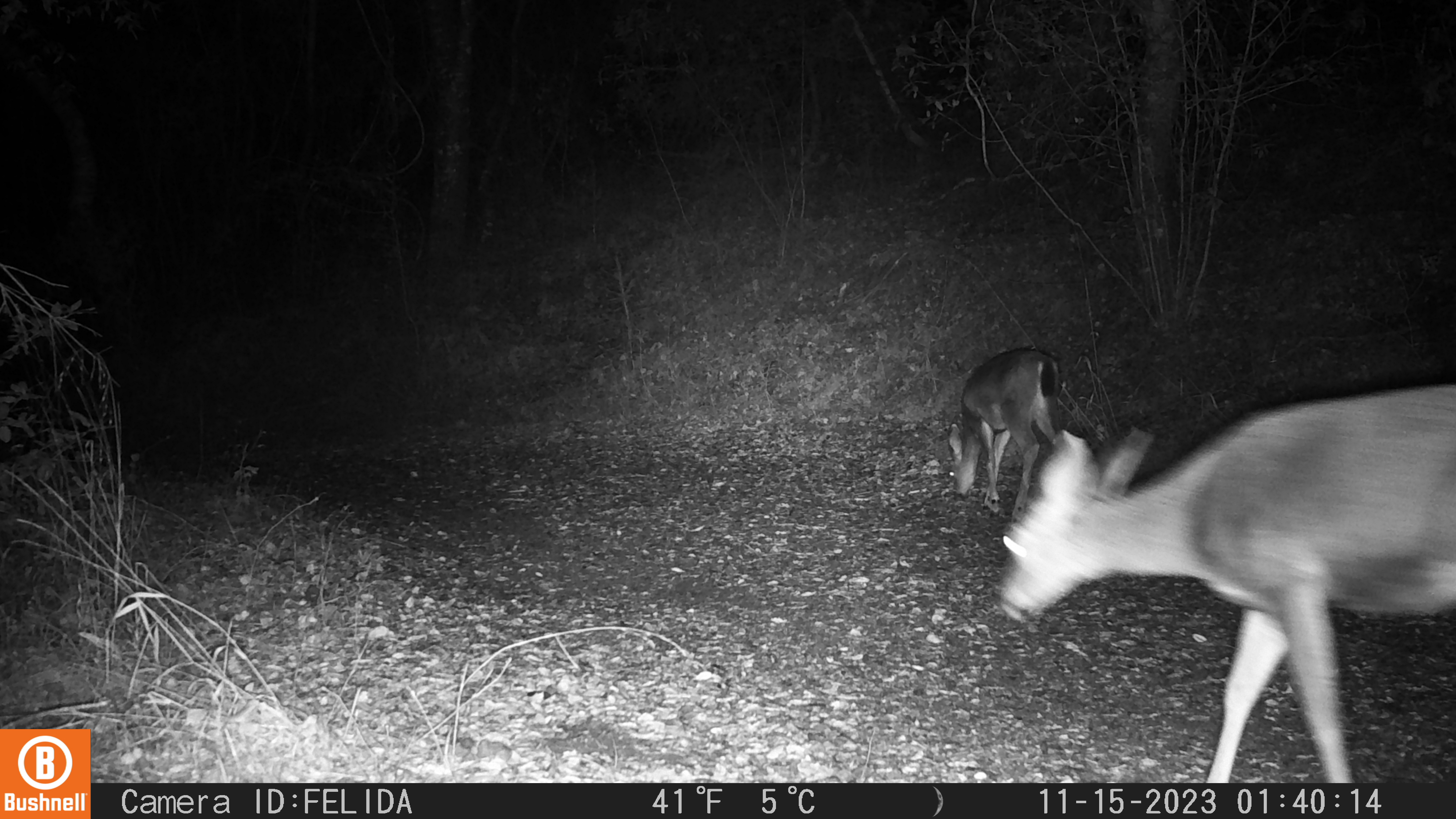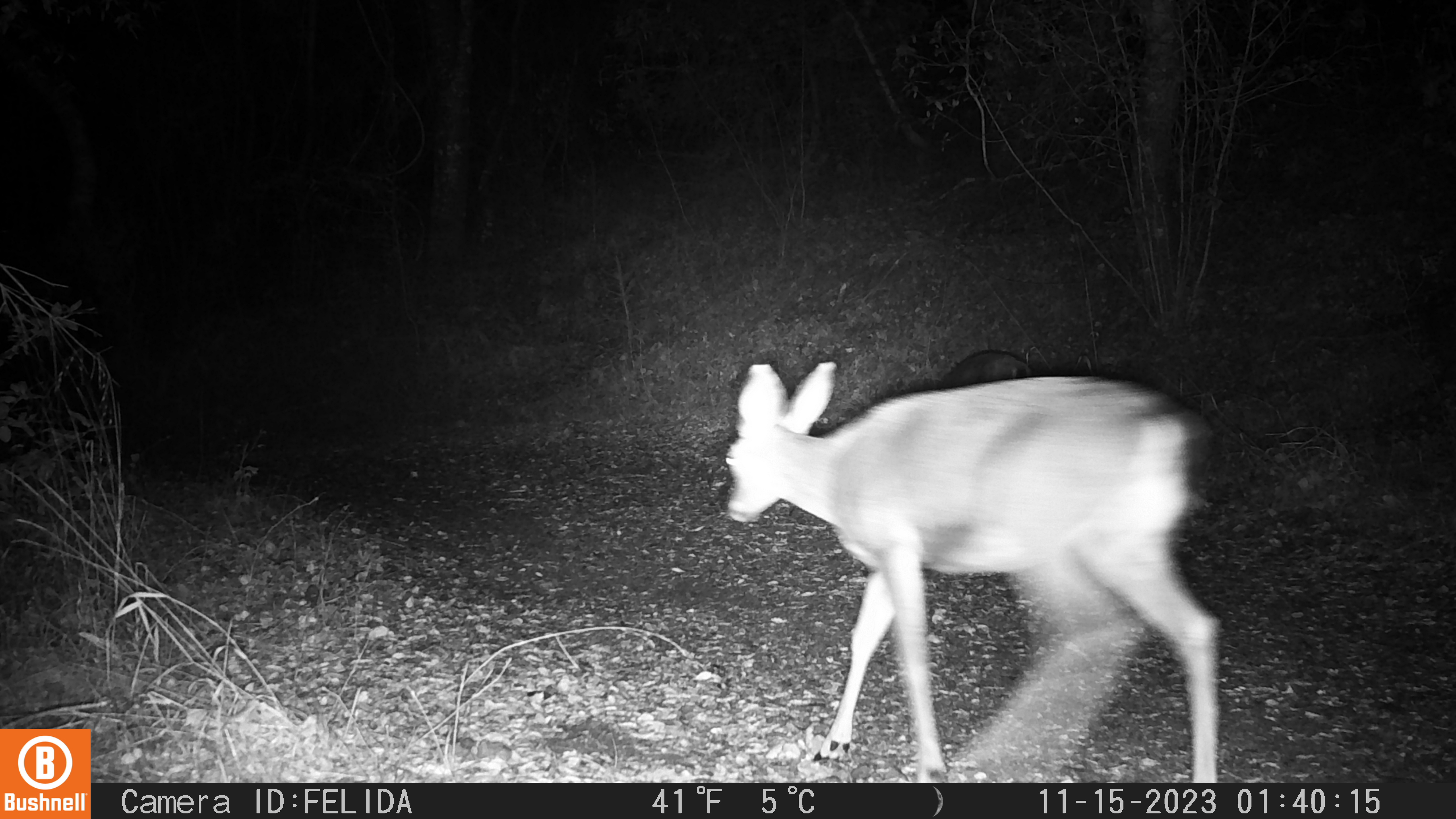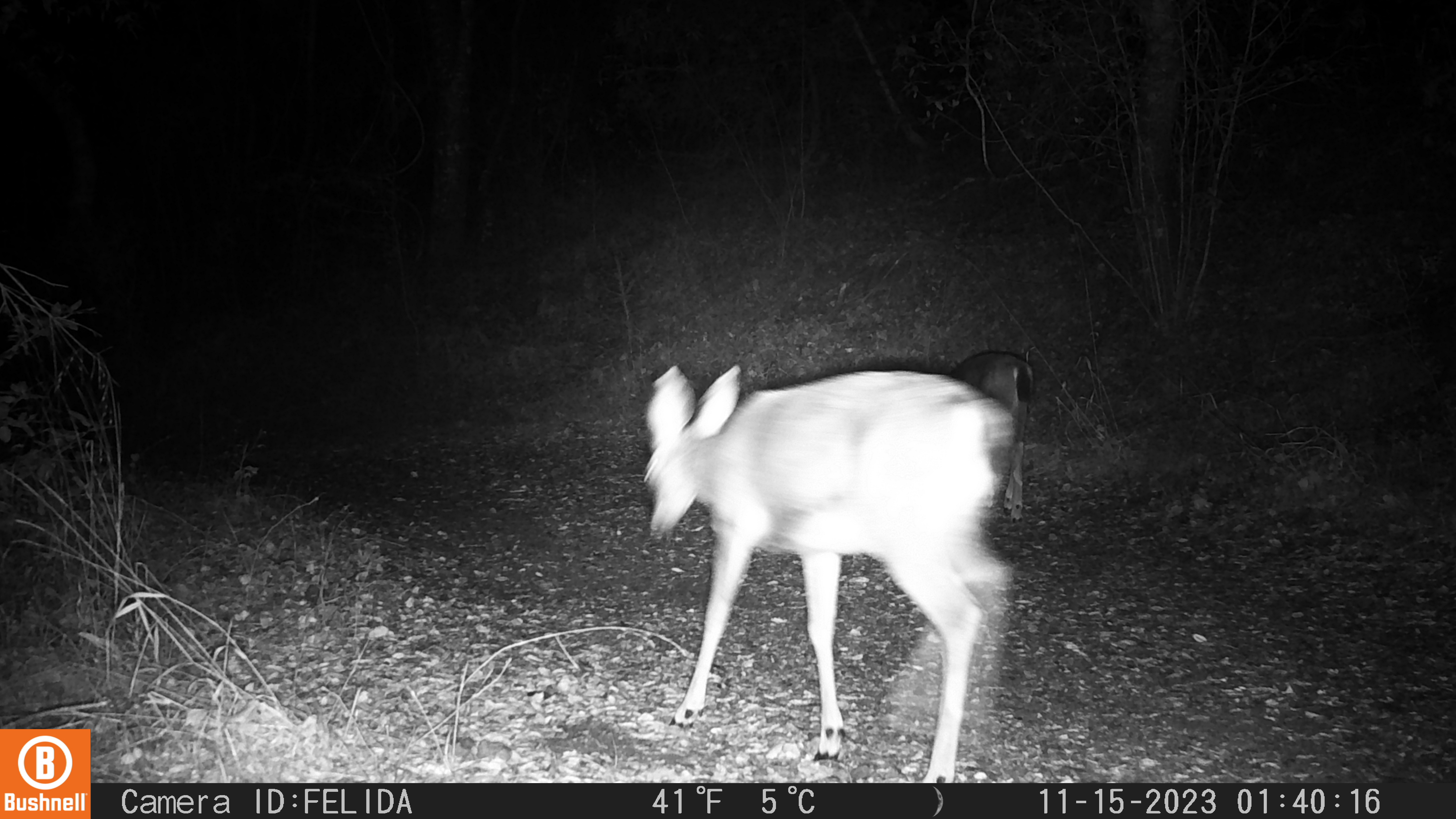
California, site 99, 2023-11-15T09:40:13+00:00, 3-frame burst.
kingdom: Animalia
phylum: Chordata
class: Mammalia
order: Artiodactyla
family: Cervidae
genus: Odocoileus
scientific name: Odocoileus hemionus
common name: mule deer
Mule deer (Odocoileus hemionus).